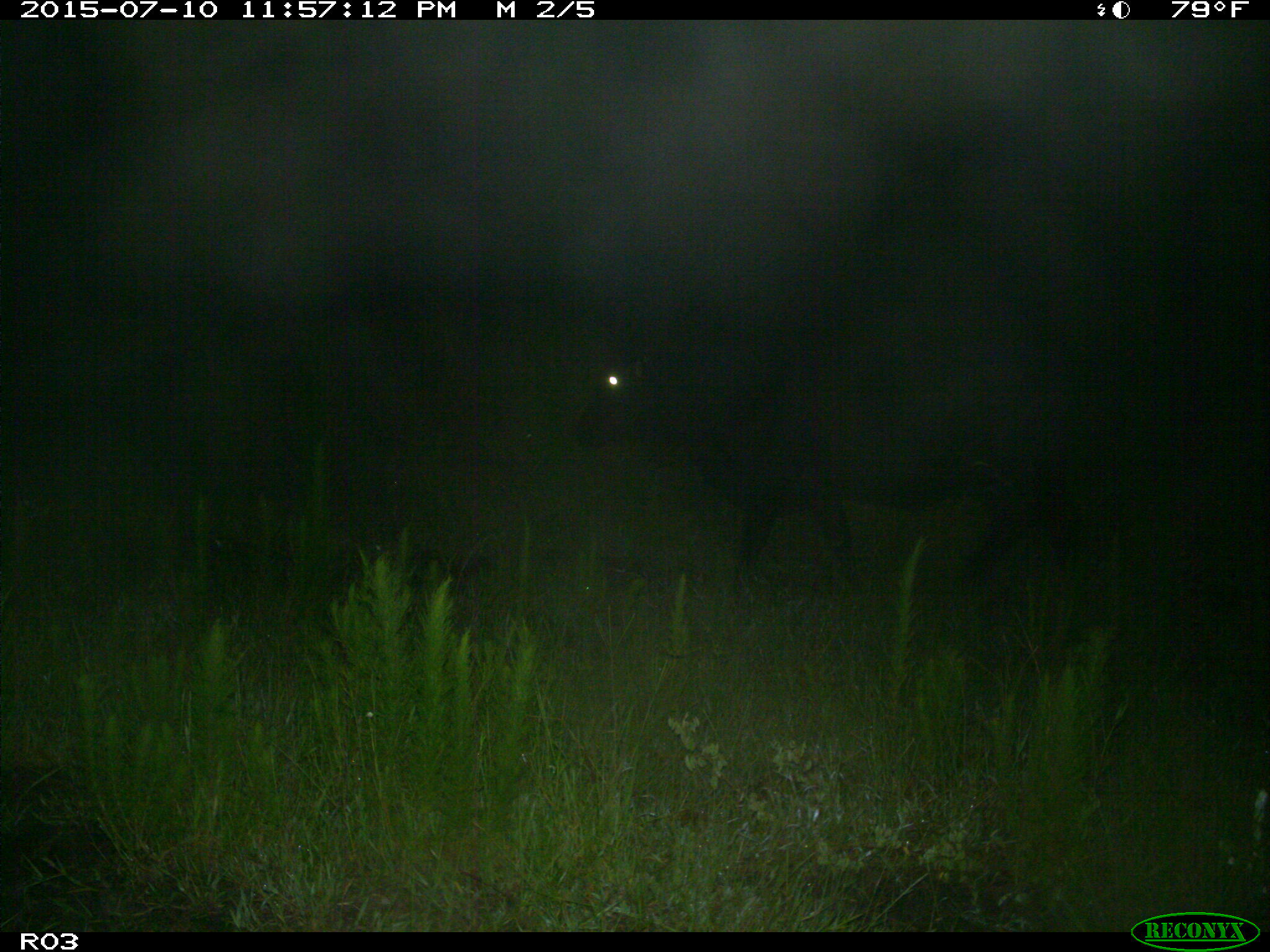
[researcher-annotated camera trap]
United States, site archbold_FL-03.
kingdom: Animalia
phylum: Chordata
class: Mammalia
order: Artiodactyla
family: Bovidae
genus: Bos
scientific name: Bos taurus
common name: domestic cow